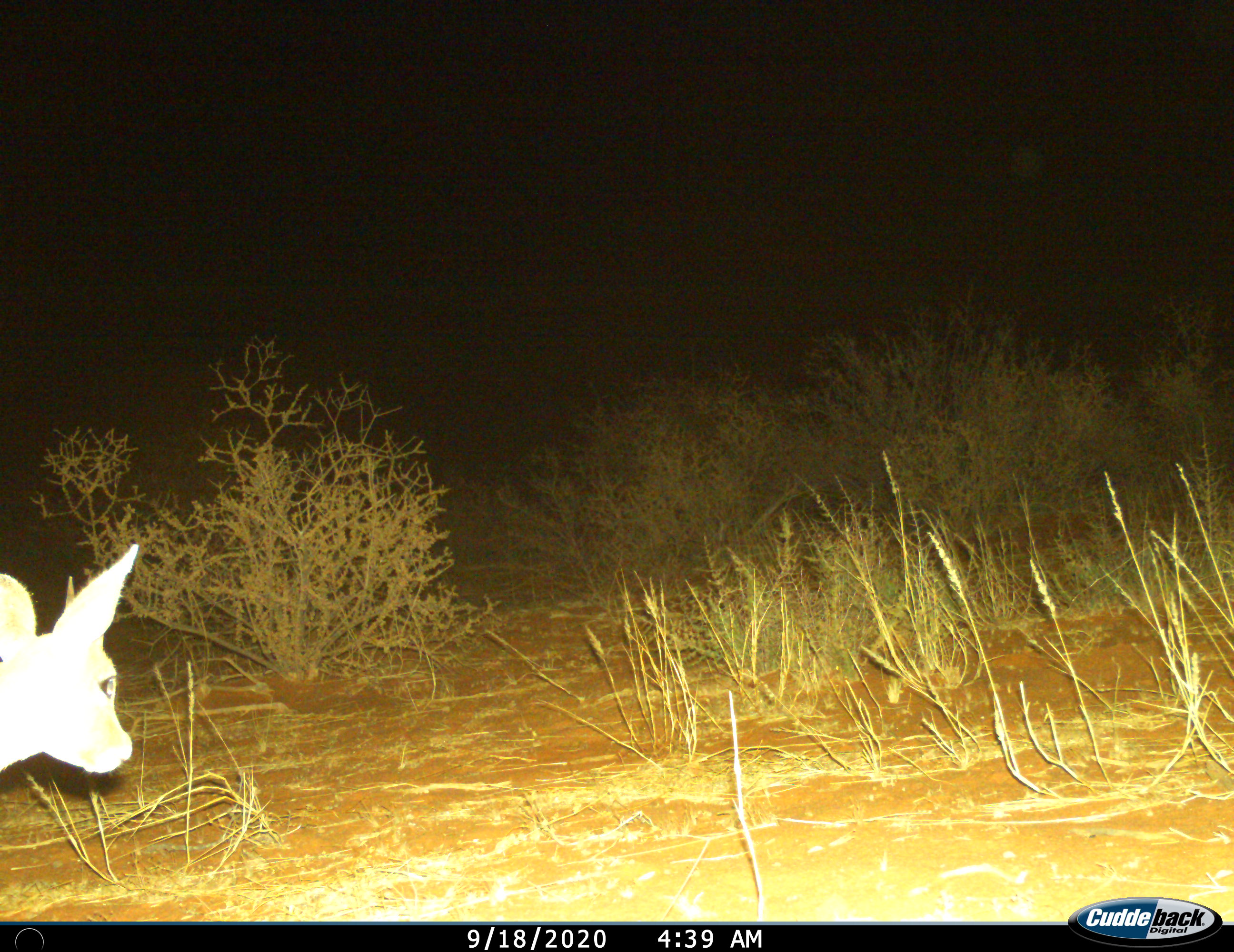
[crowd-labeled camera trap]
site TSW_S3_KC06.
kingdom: Animalia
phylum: Chordata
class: Mammalia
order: Artiodactyla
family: Bovidae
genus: Raphicerus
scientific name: Raphicerus campestris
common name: steenbok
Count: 1.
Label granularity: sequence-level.